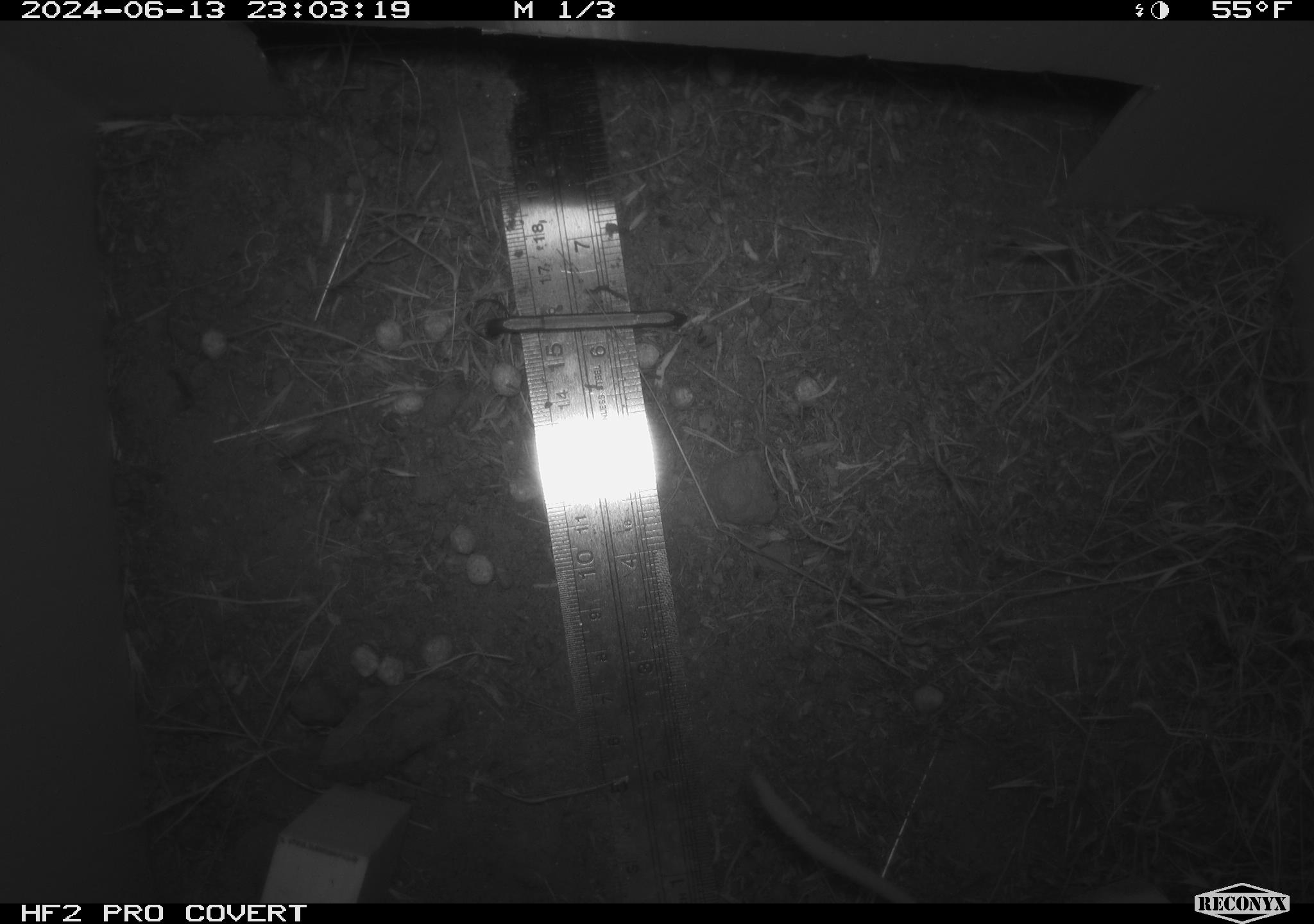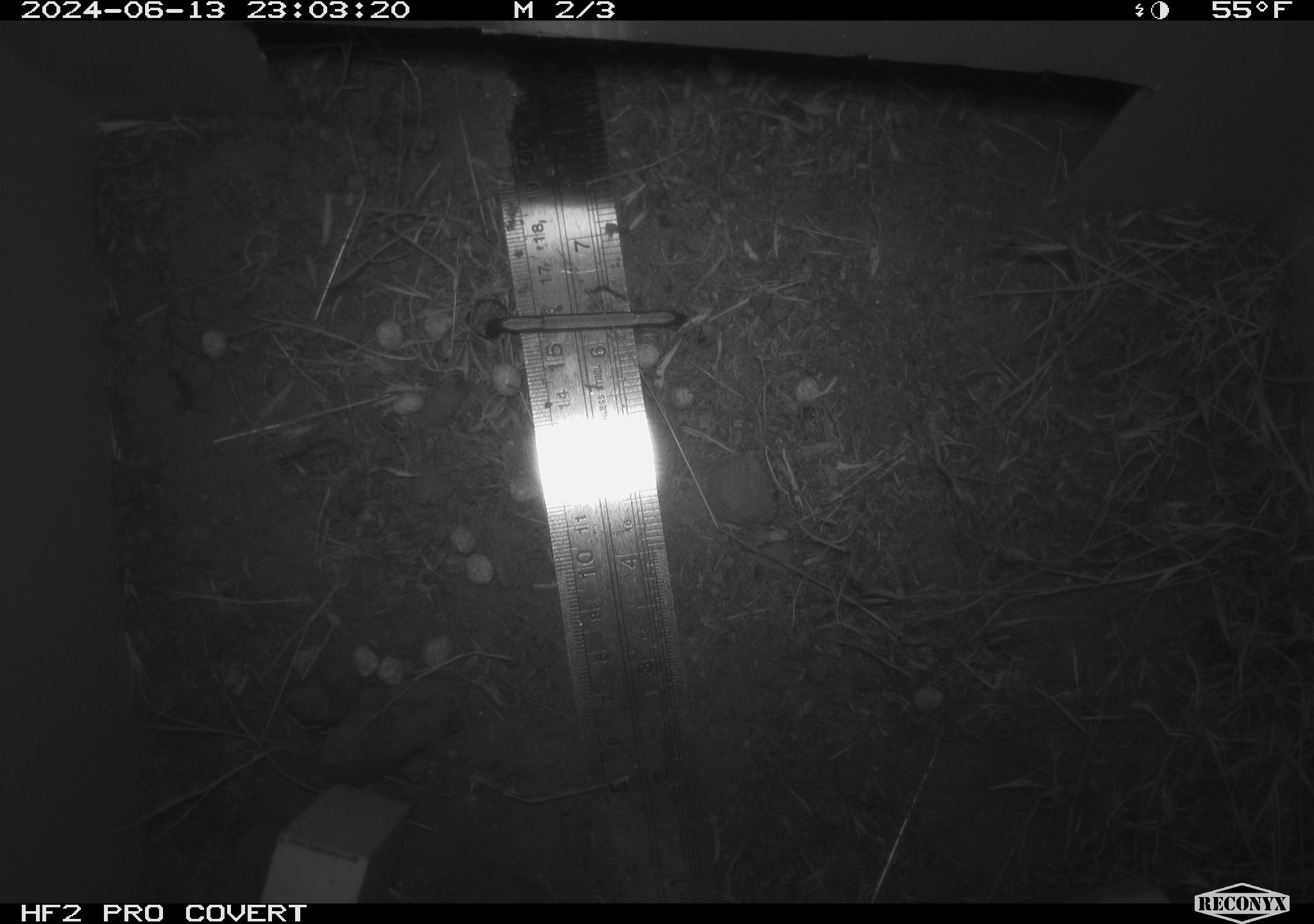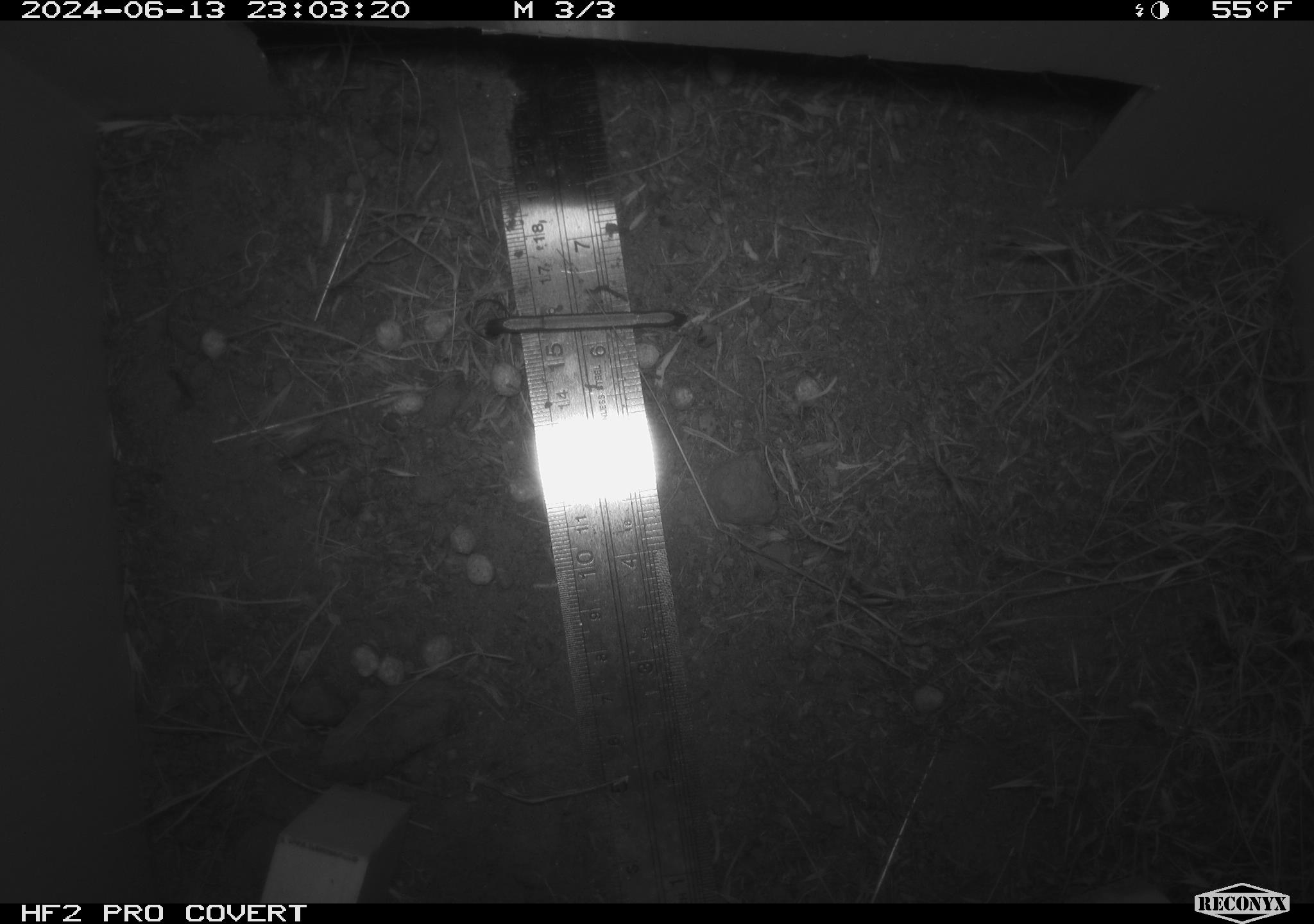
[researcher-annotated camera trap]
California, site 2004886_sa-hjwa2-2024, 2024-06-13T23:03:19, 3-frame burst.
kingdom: Animalia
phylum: Chordata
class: Mammalia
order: Rodentia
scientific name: Rodentia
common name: rodent